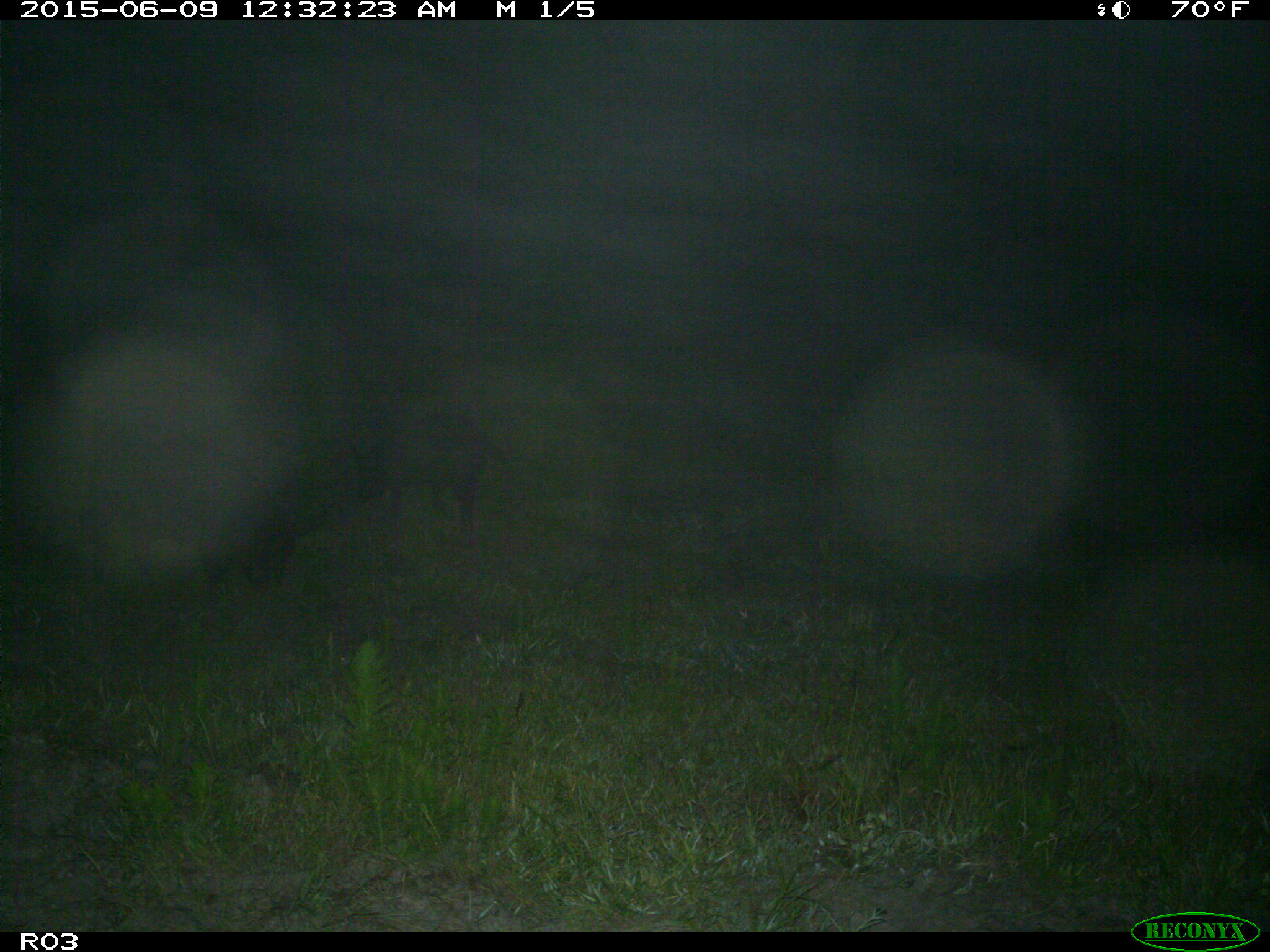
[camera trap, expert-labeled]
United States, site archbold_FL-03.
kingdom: Animalia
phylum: Chordata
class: Mammalia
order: Artiodactyla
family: Suidae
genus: Sus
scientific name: Sus scrofa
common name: wild boar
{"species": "Sus scrofa (wild boar)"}